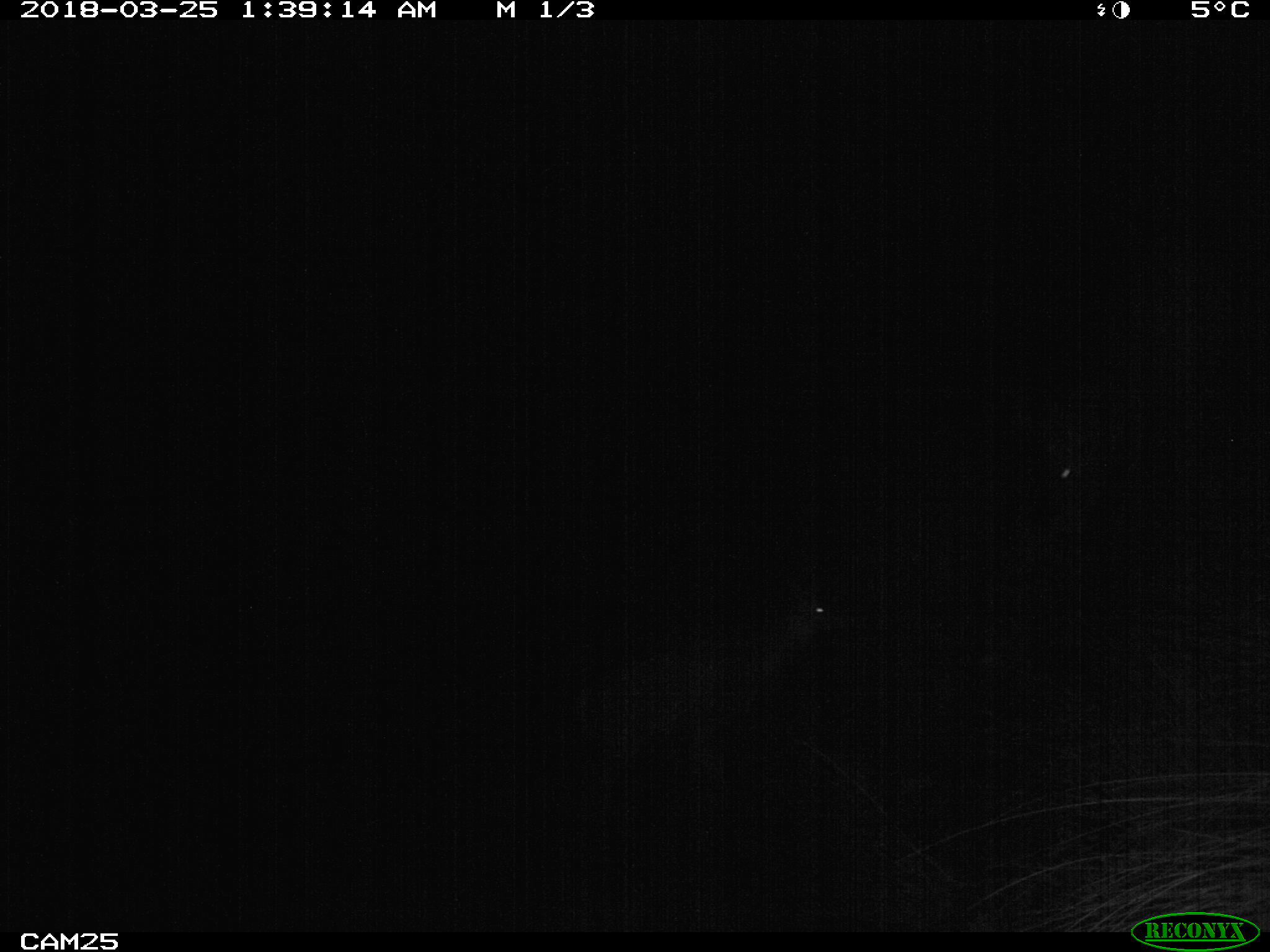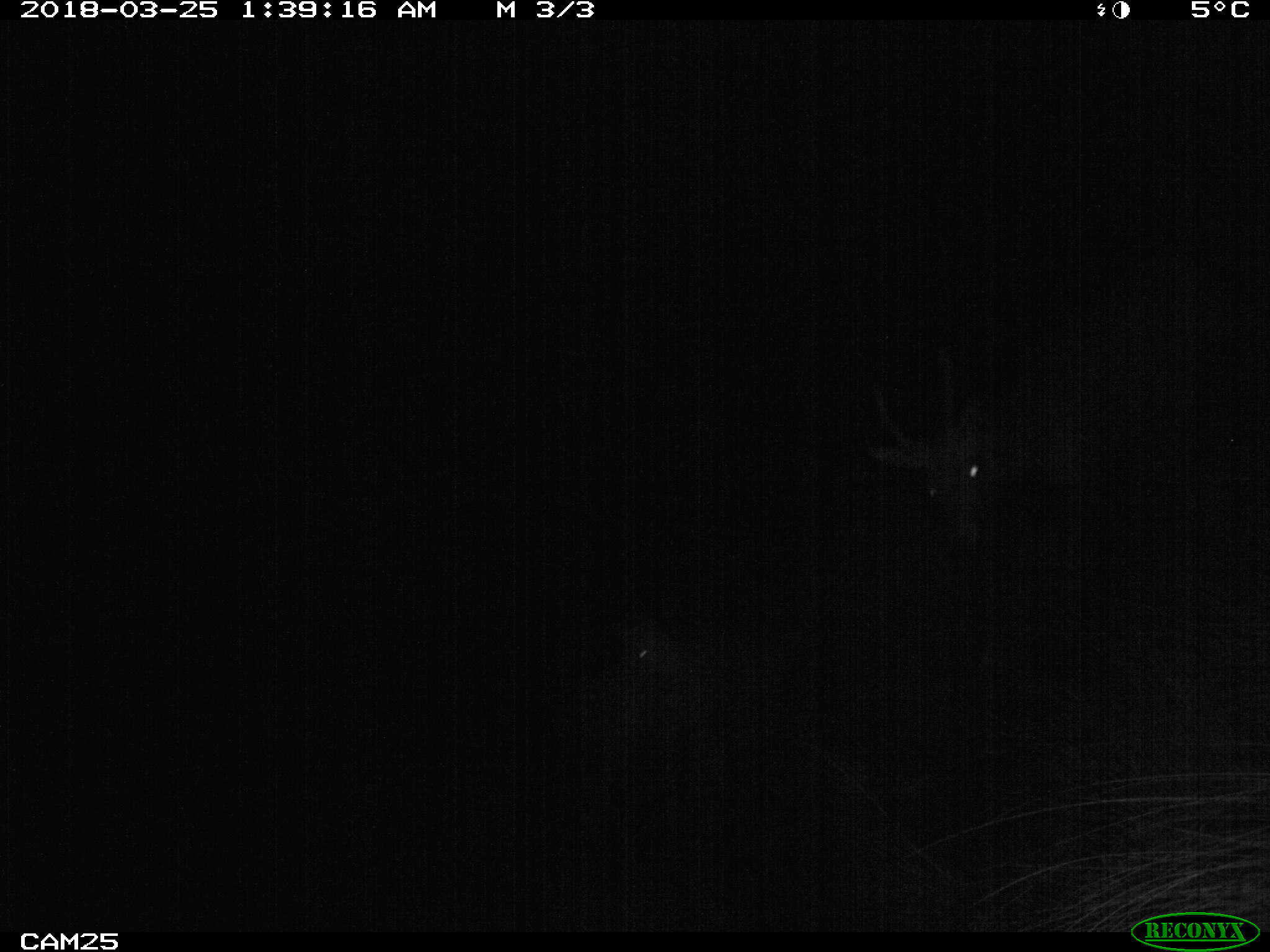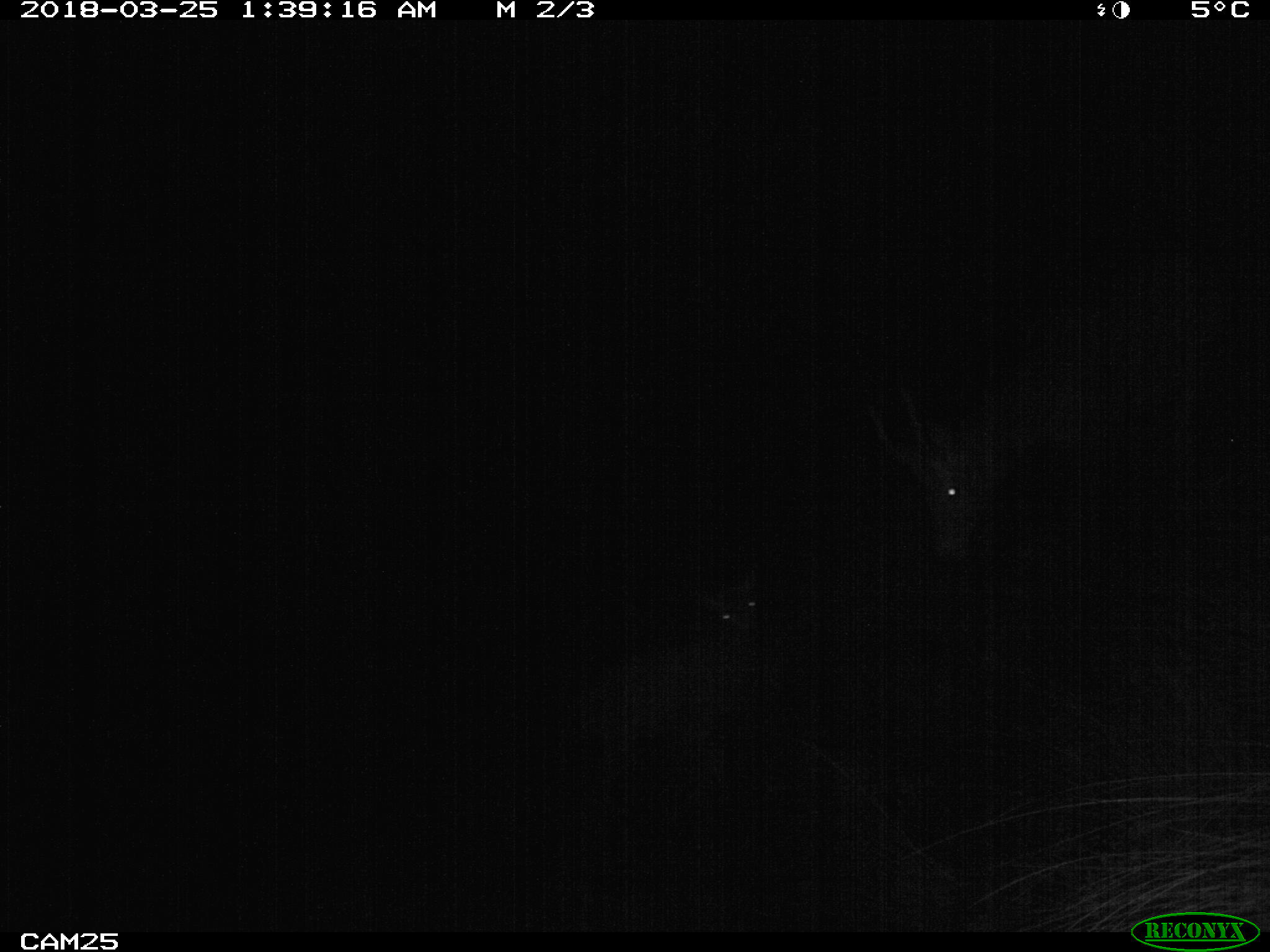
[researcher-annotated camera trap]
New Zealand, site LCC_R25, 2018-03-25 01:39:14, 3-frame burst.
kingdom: Animalia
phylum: Chordata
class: Mammalia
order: Artiodactyla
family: Cervidae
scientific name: Cervidae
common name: deer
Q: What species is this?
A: Deer (Cervidae).